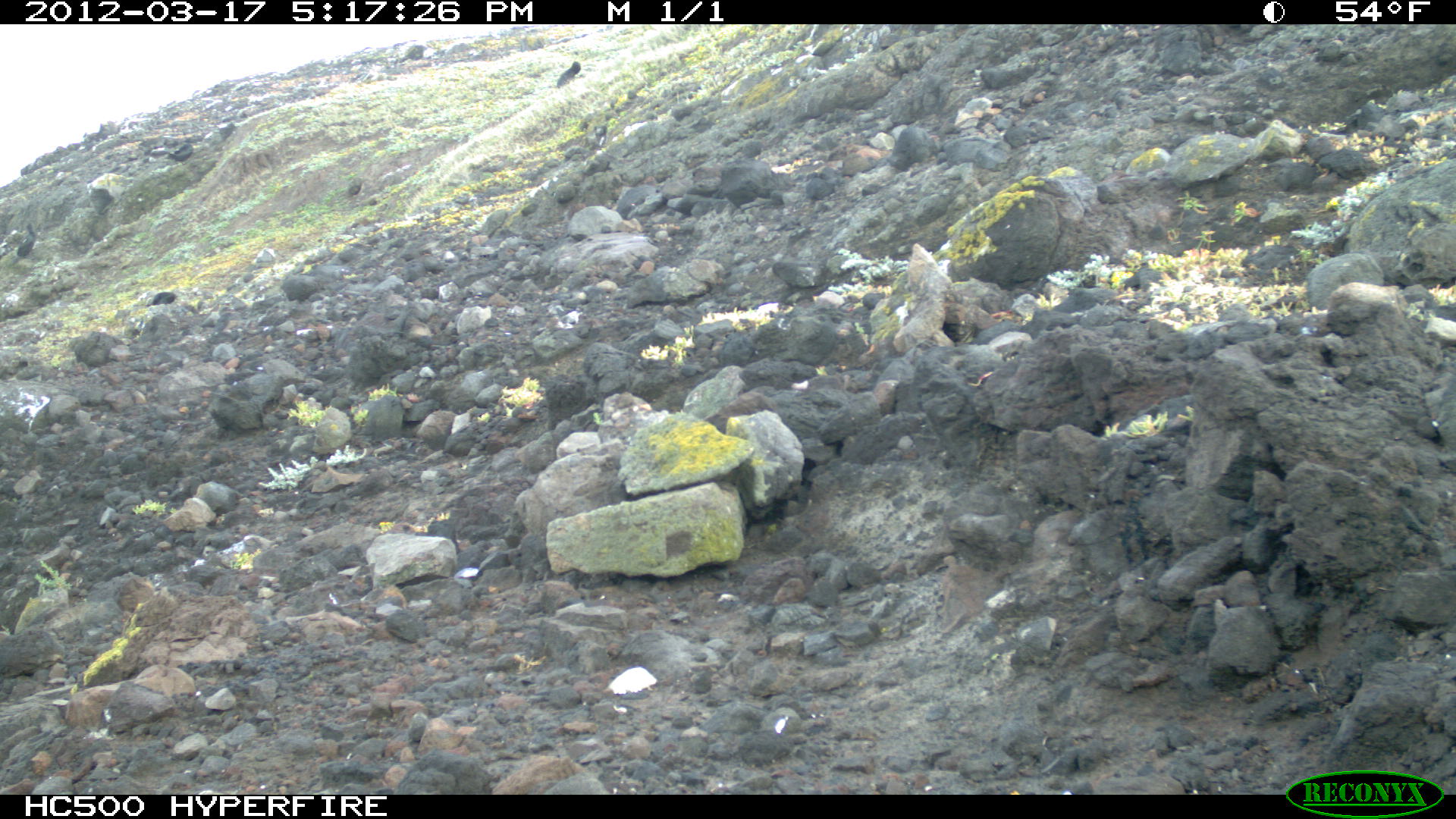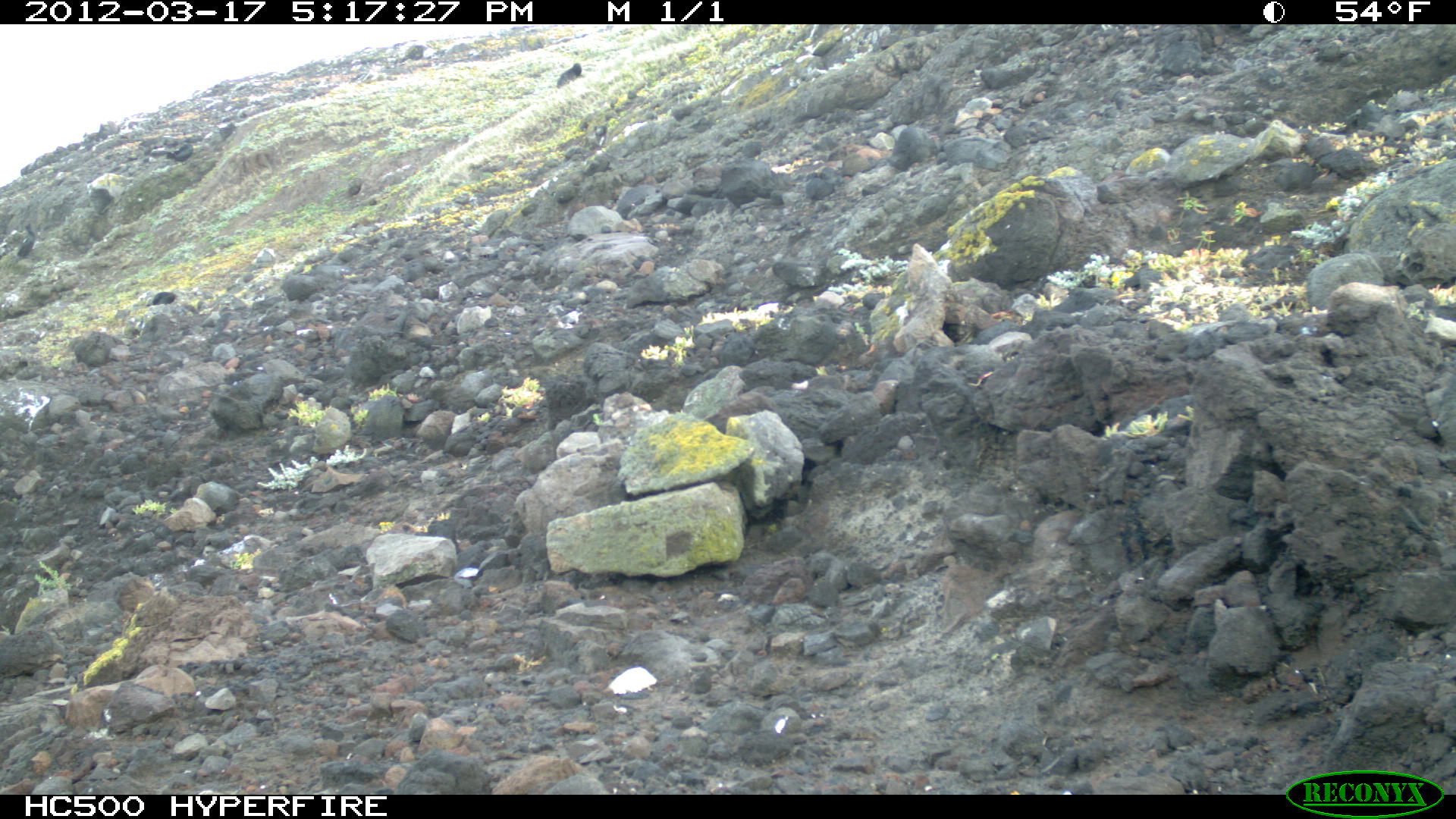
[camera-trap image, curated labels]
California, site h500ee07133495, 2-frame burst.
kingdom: Animalia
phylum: Chordata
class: Aves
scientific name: Aves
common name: bird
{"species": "bird (Aves)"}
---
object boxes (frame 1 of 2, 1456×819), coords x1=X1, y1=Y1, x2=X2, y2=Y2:
bird: x1=556, y1=59, x2=581, y2=89; x1=17, y1=221, x2=36, y2=256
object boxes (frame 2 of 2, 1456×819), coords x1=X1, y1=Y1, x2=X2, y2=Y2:
bird: x1=8, y1=222, x2=36, y2=262; x1=166, y1=140, x2=194, y2=165